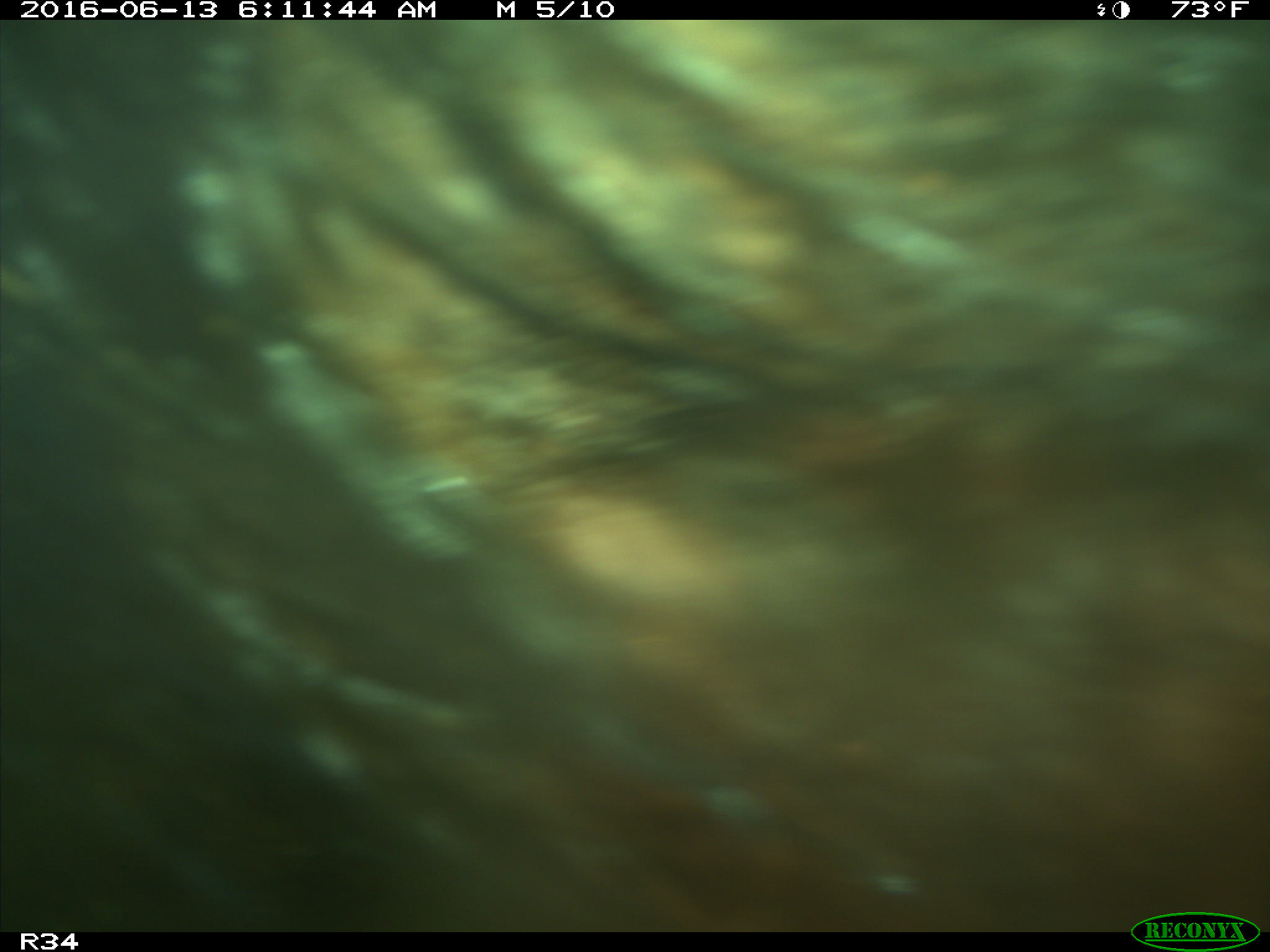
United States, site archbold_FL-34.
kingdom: Animalia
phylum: Chordata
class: Mammalia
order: Artiodactyla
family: Suidae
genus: Sus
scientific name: Sus scrofa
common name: wild boar